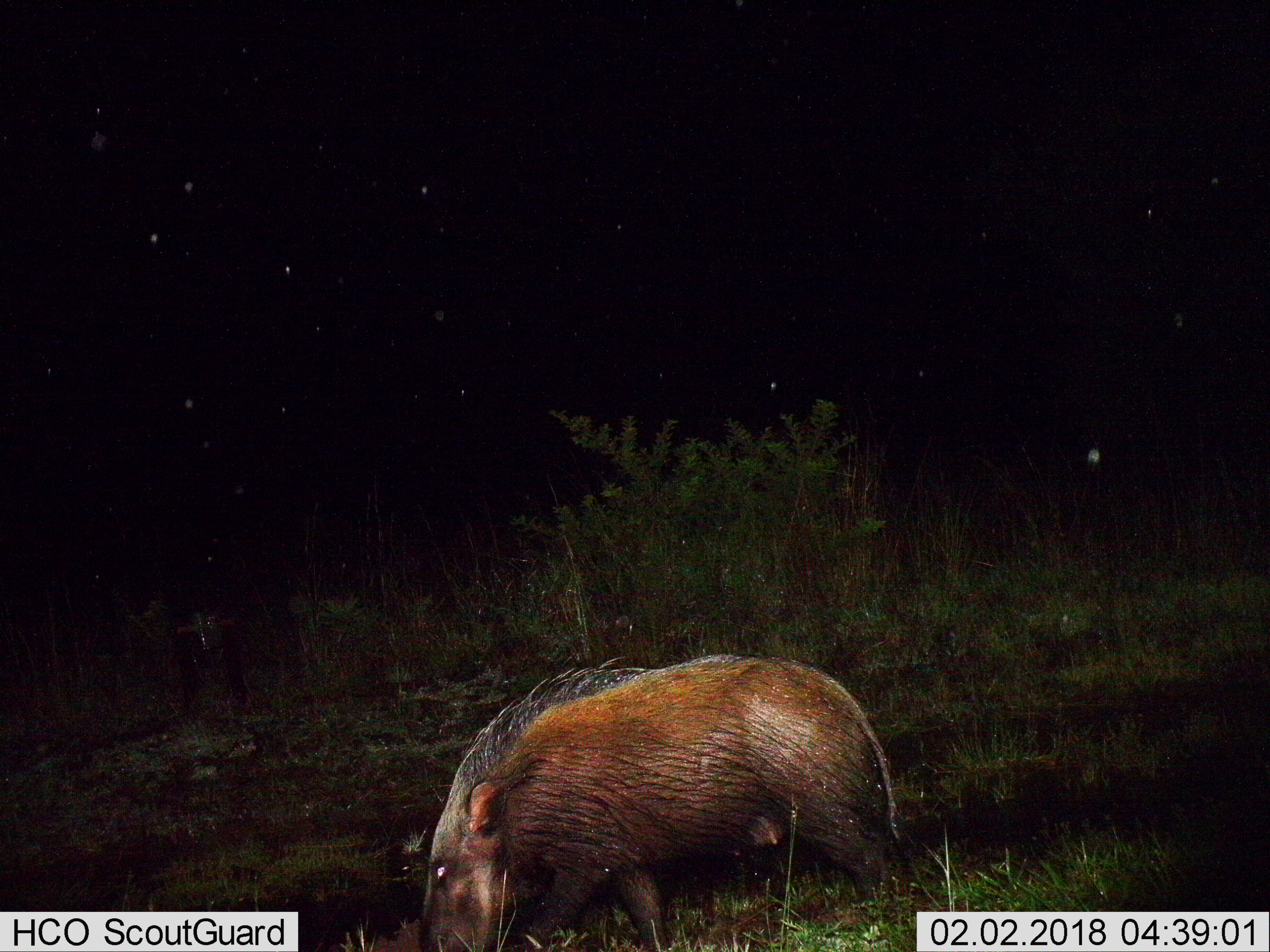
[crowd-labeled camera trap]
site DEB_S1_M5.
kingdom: Animalia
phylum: Chordata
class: Mammalia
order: Artiodactyla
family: Suidae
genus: Potamochoerus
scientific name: Potamochoerus larvatus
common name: bushpig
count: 1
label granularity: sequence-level